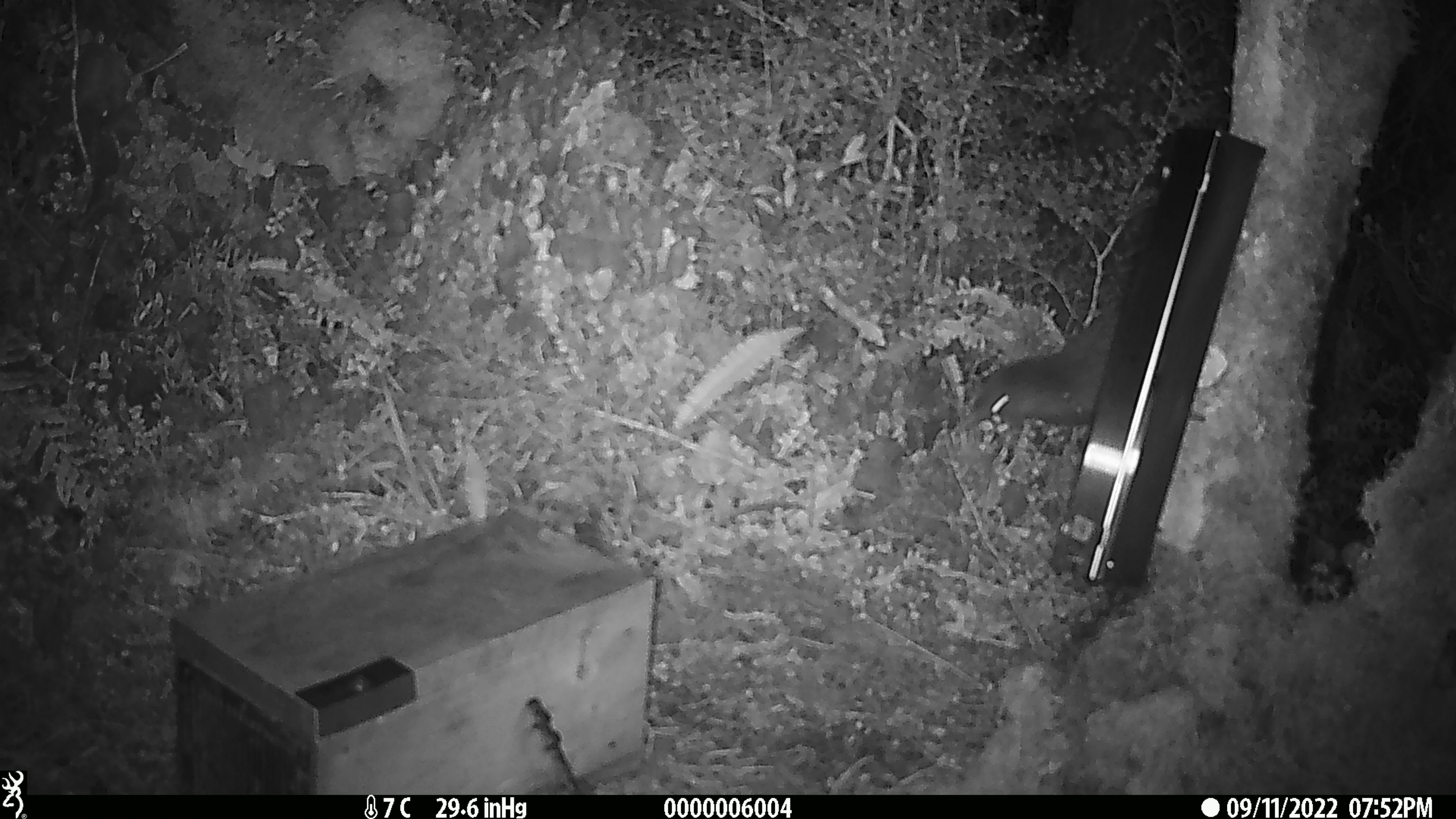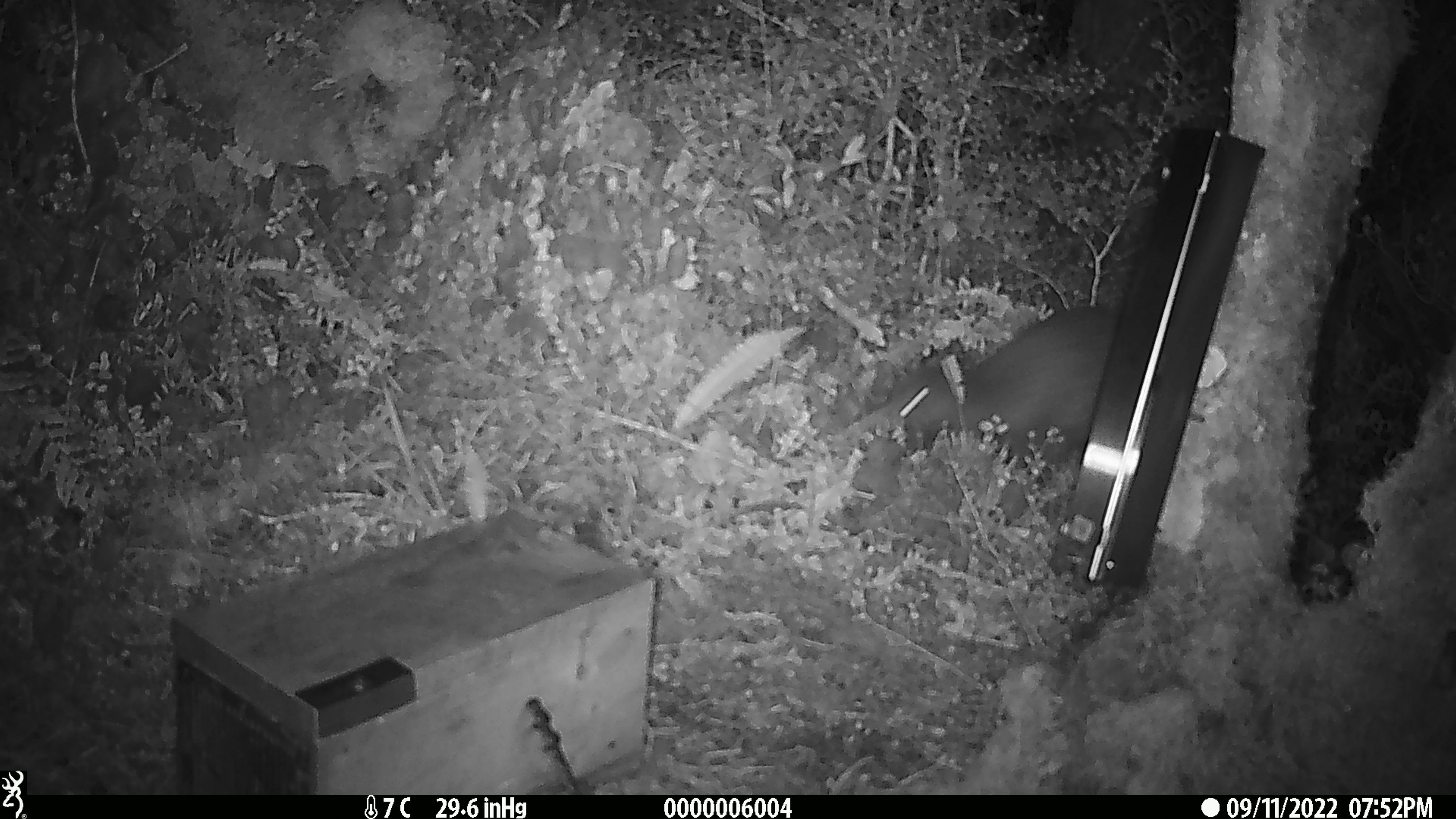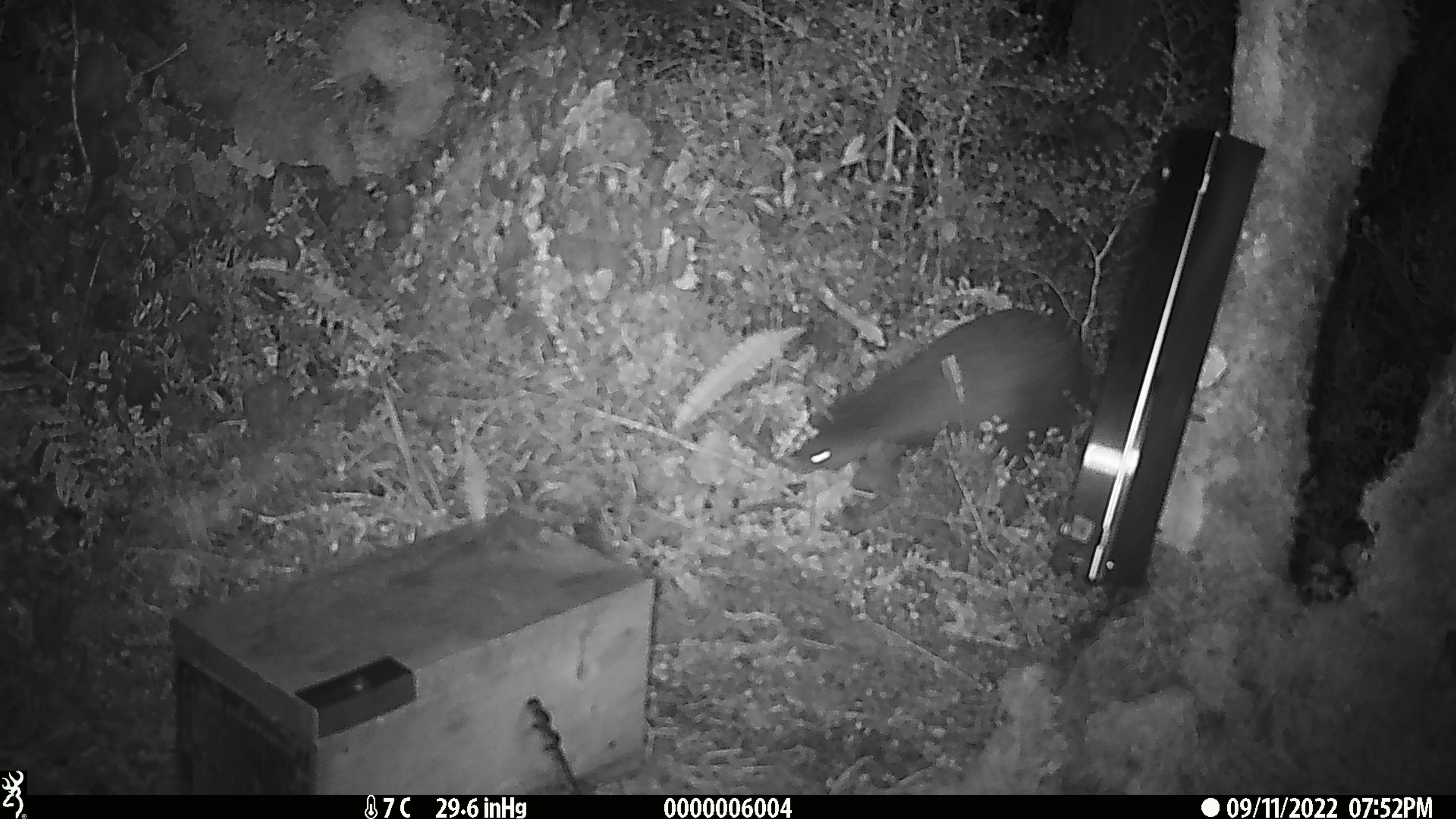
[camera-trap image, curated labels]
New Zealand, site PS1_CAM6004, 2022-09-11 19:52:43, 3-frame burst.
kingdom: Animalia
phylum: Chordata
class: Aves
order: Apterygiformes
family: Apterygidae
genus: Apteryx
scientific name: Apteryx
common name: kiwi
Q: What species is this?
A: Kiwi (Apteryx).